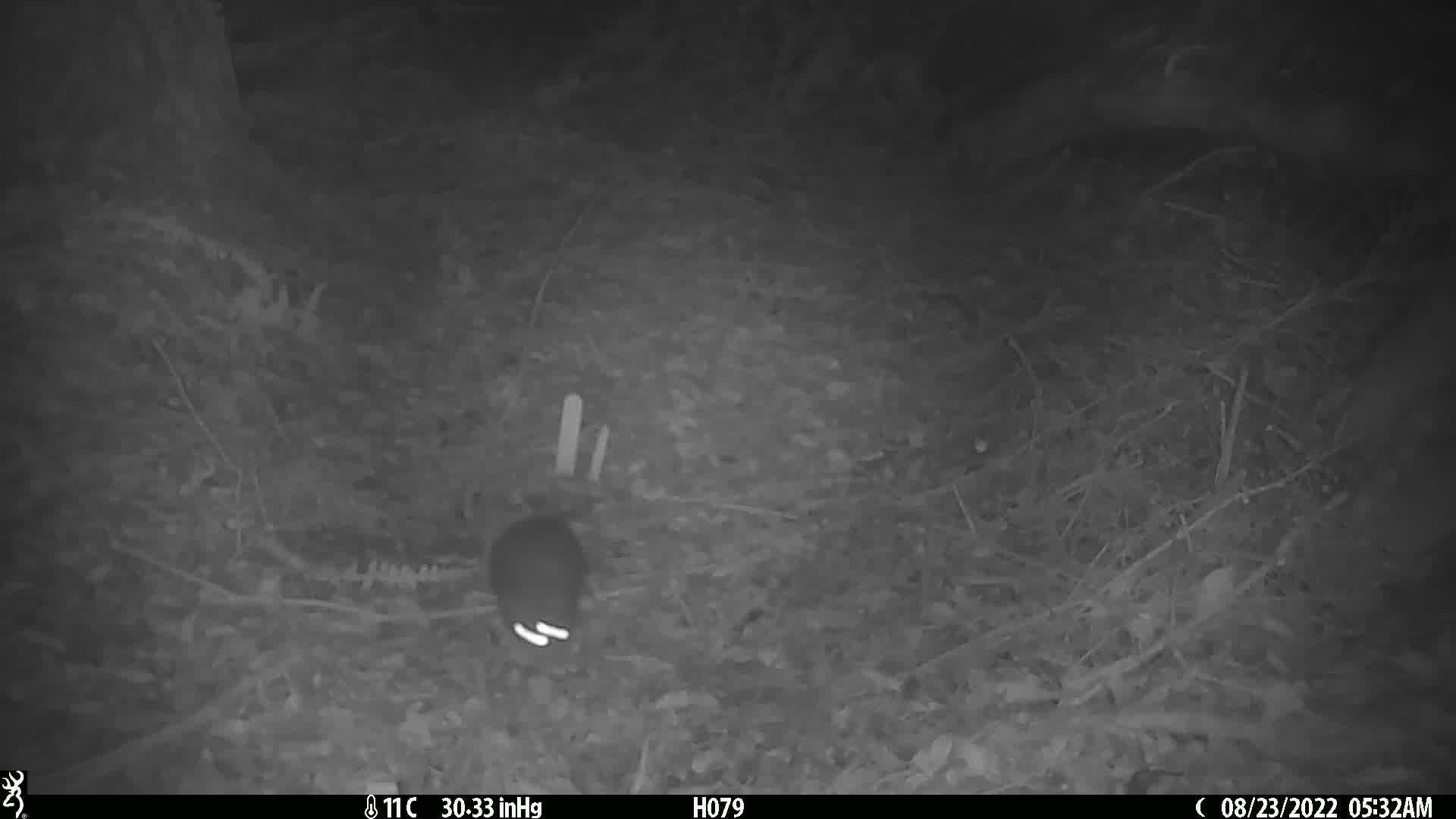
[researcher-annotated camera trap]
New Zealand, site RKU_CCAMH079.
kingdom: Animalia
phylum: Chordata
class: Mammalia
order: Rodentia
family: Muridae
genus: Rattus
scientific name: Rattus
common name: rat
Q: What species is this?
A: Rat (Rattus).